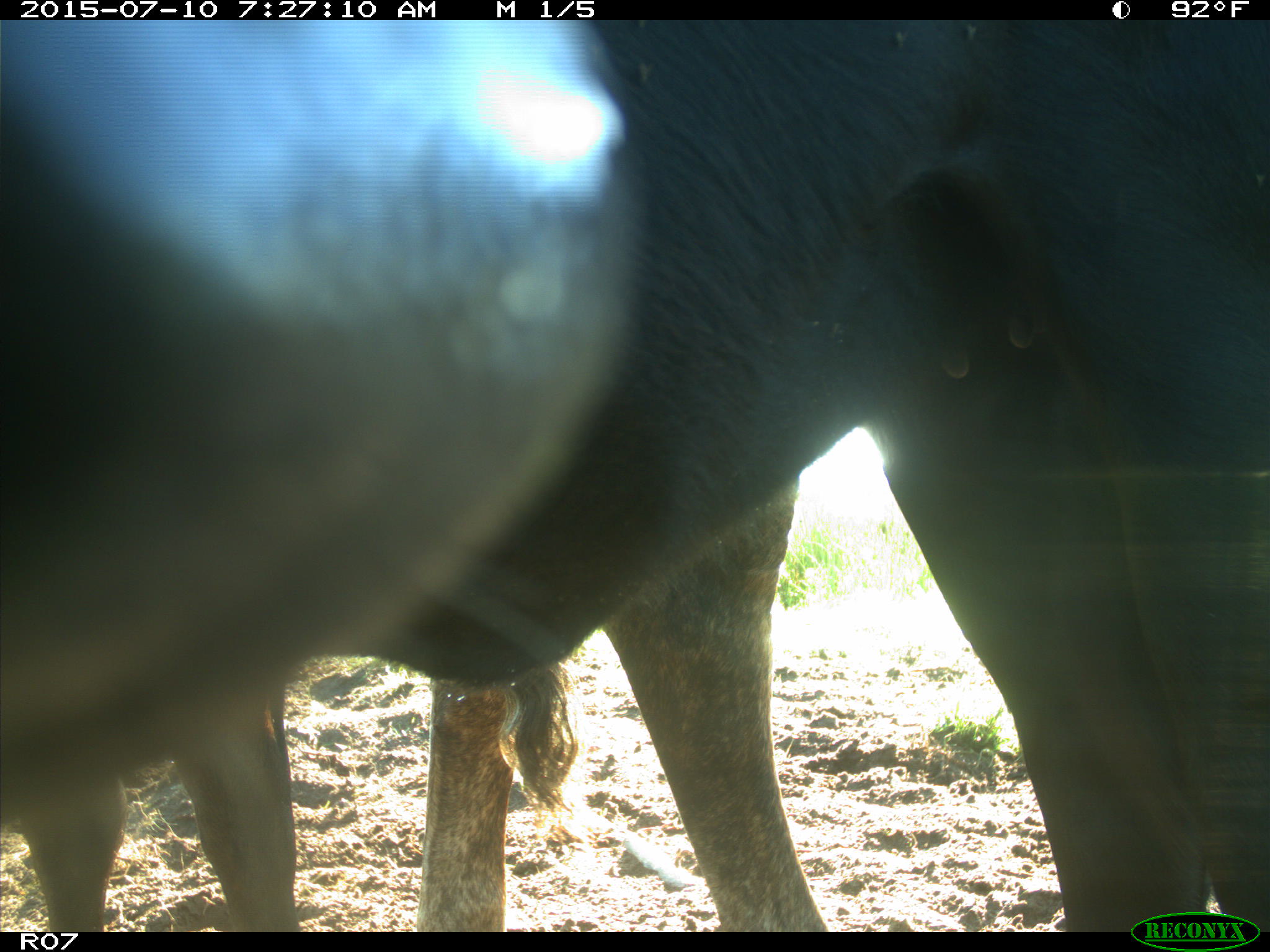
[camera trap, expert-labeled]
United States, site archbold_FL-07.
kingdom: Animalia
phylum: Chordata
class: Mammalia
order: Artiodactyla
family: Bovidae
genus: Bos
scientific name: Bos taurus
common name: domestic cow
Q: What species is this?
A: Bos taurus (domestic cow).